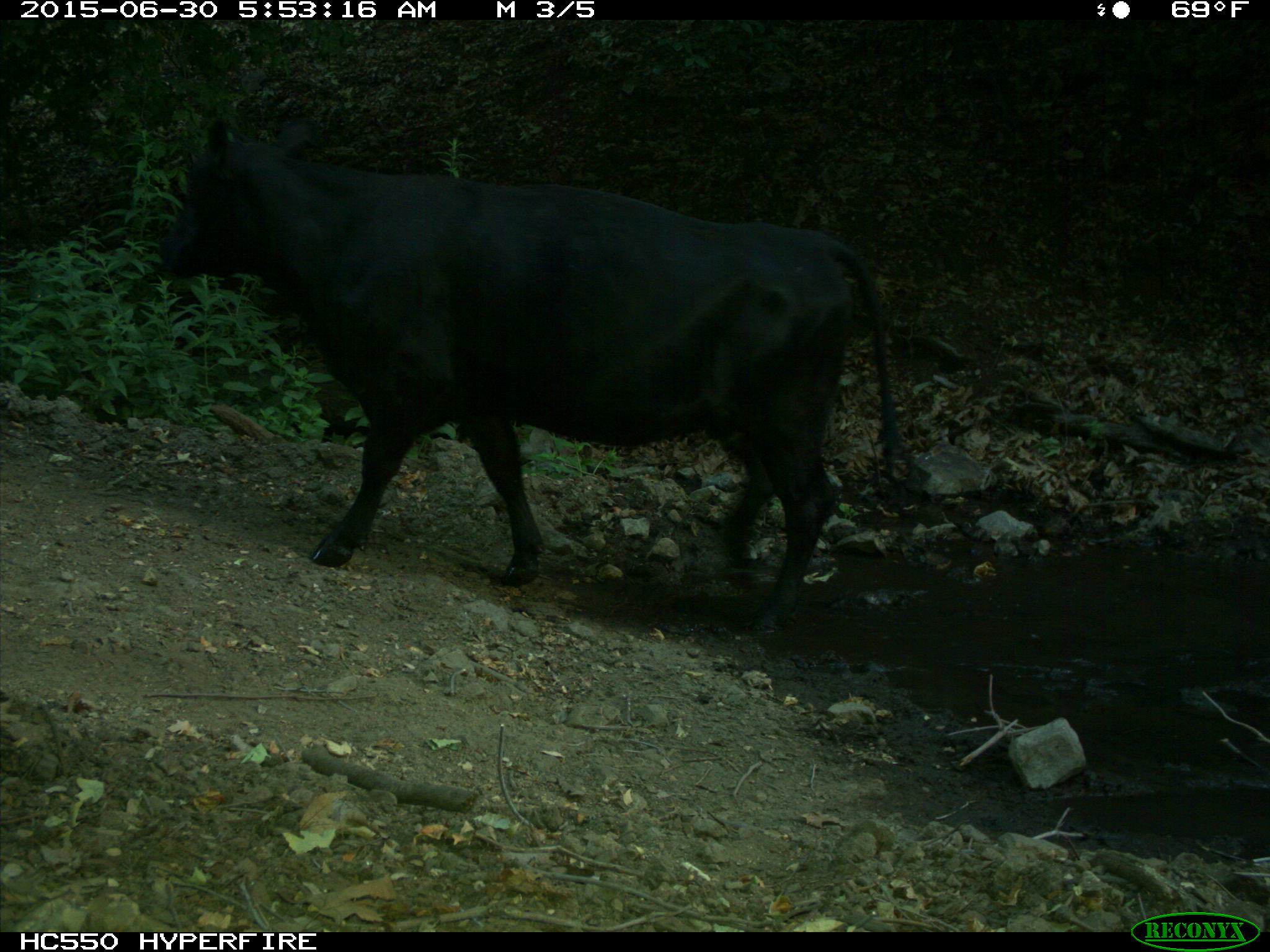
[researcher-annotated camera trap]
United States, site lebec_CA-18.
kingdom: Animalia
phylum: Chordata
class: Mammalia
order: Artiodactyla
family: Bovidae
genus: Bos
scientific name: Bos taurus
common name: domestic cow